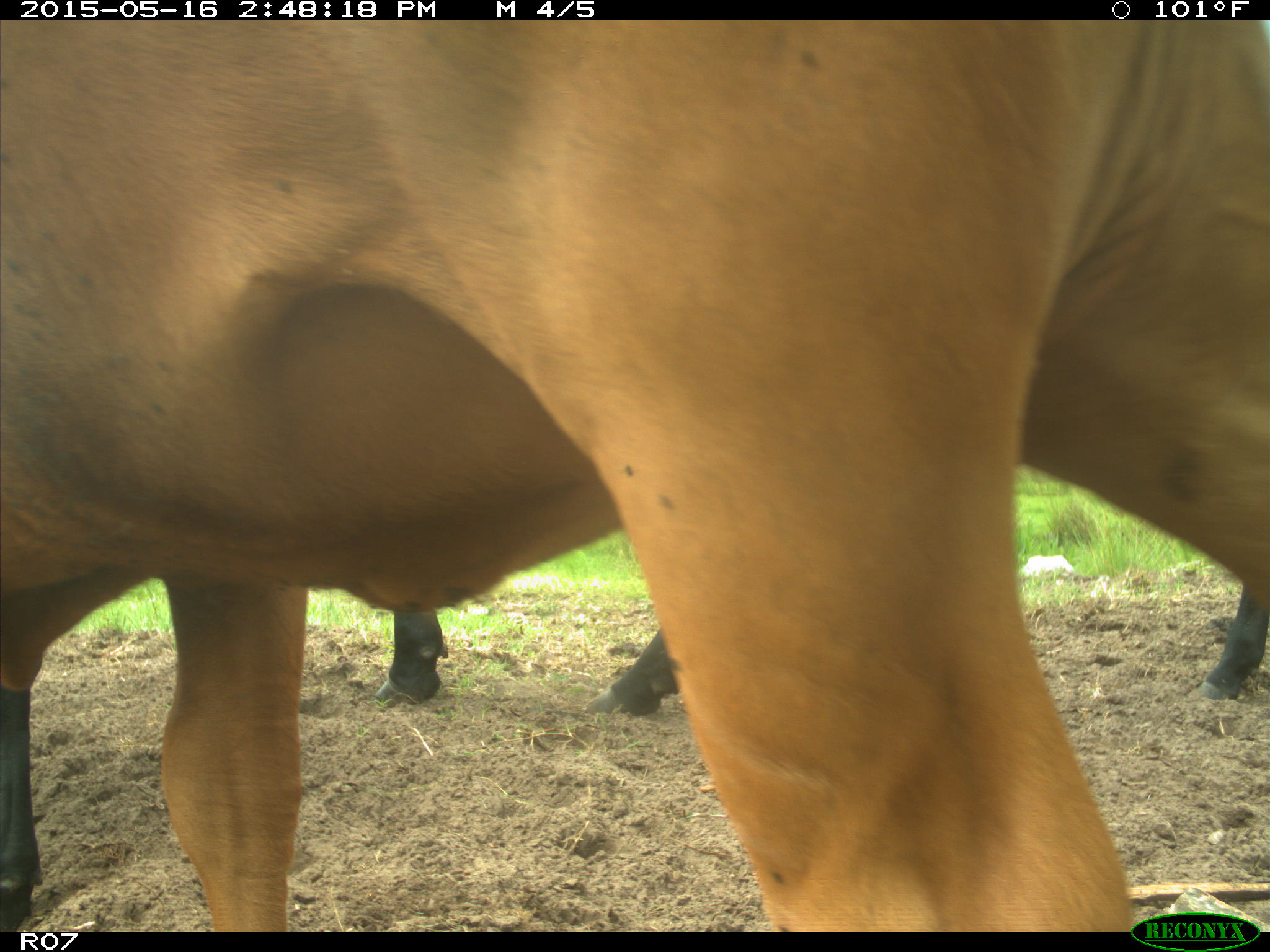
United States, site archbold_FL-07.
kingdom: Animalia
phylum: Chordata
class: Mammalia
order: Artiodactyla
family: Bovidae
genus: Bos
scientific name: Bos taurus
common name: domestic cow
Bos taurus (domestic cow).